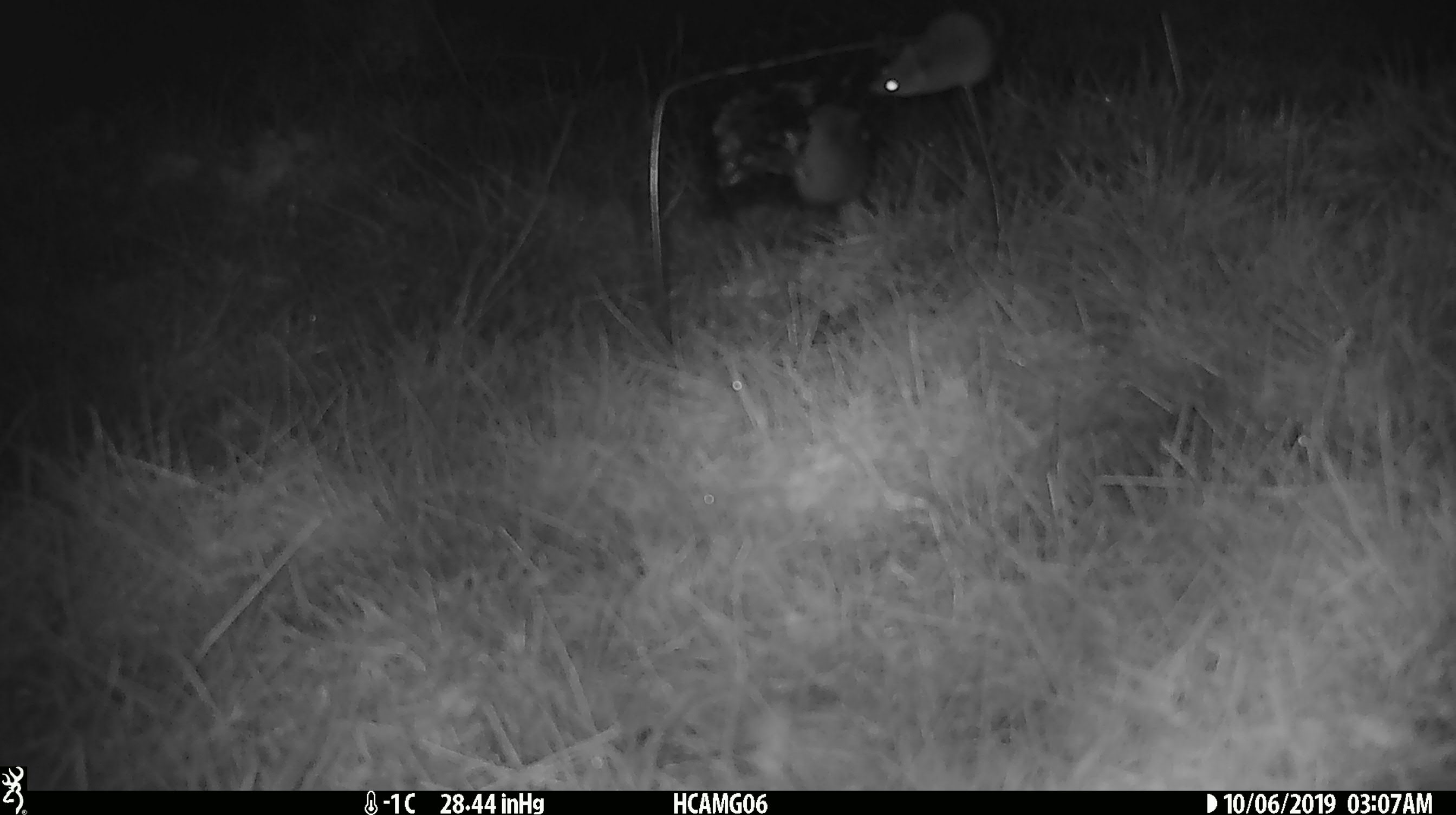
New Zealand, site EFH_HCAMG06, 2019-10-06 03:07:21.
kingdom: Animalia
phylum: Chordata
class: Mammalia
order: Rodentia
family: Muridae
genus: Mus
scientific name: Mus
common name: mouse